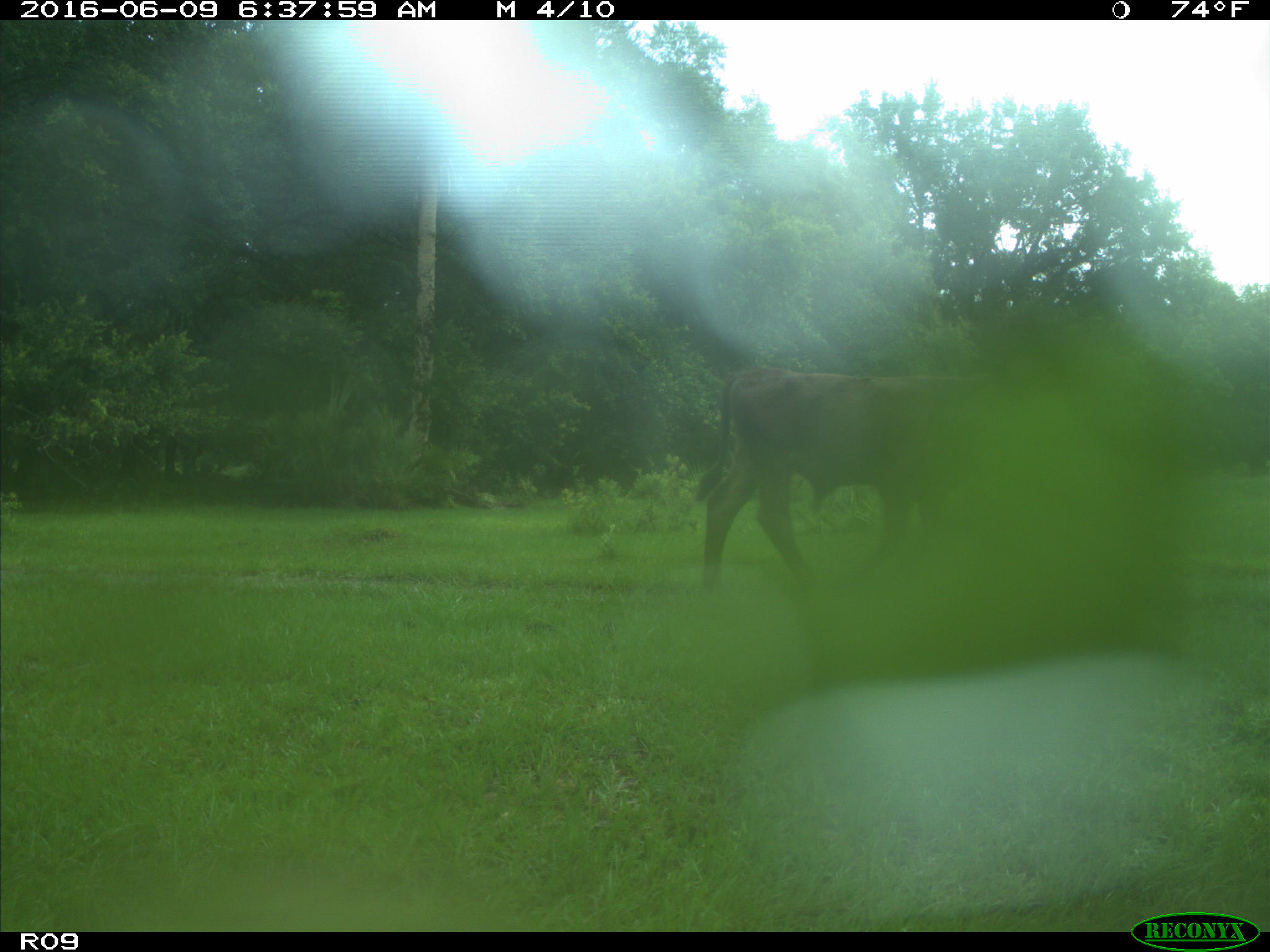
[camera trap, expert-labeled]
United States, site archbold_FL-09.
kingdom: Animalia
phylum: Chordata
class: Mammalia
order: Artiodactyla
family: Bovidae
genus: Bos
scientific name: Bos taurus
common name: domestic cow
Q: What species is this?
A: Bos taurus (domestic cow).